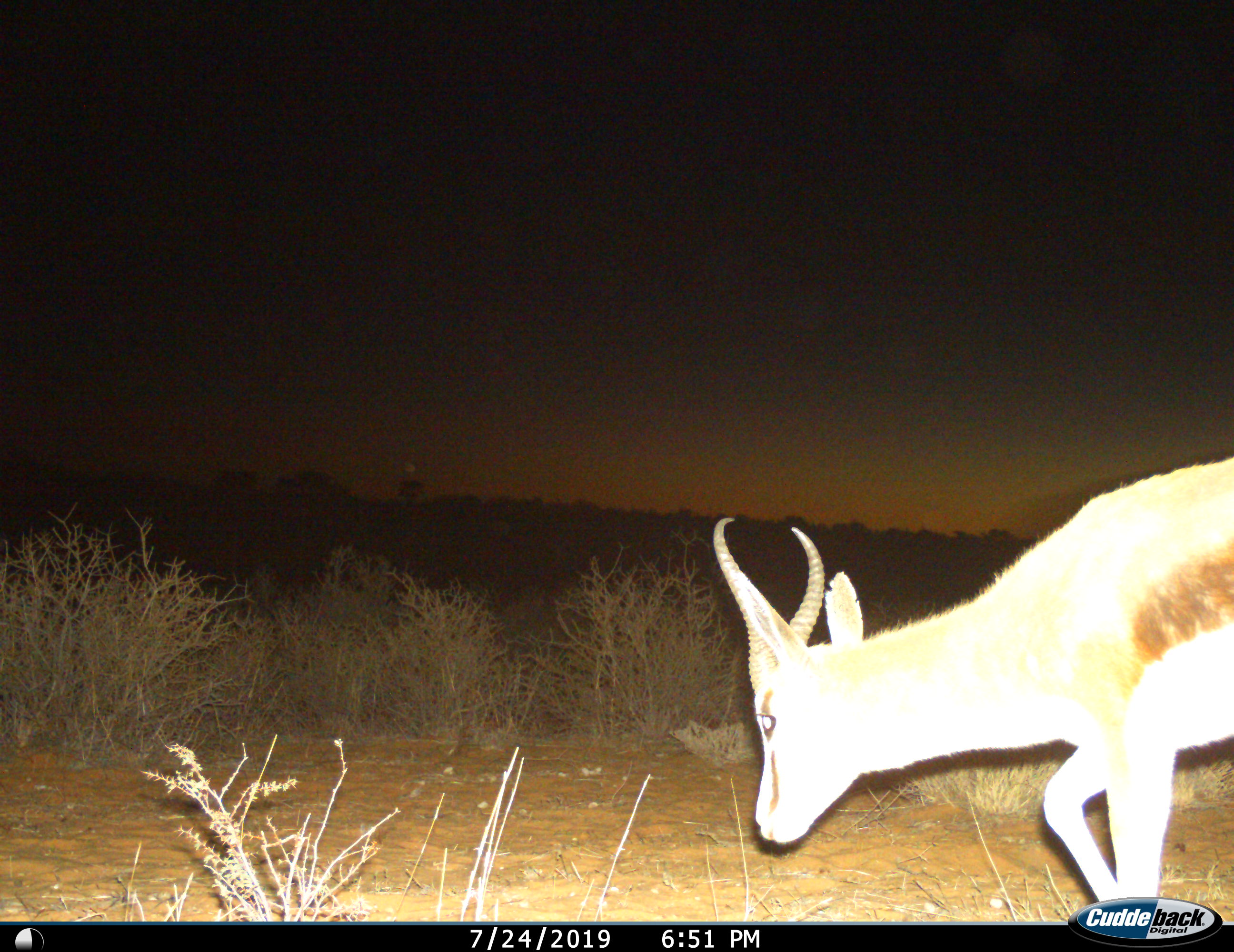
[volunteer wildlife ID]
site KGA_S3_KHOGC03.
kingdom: Animalia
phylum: Chordata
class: Mammalia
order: Artiodactyla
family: Bovidae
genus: Antidorcas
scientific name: Antidorcas marsupialis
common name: springbok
Springbok (Antidorcas marsupialis), count 1. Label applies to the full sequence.